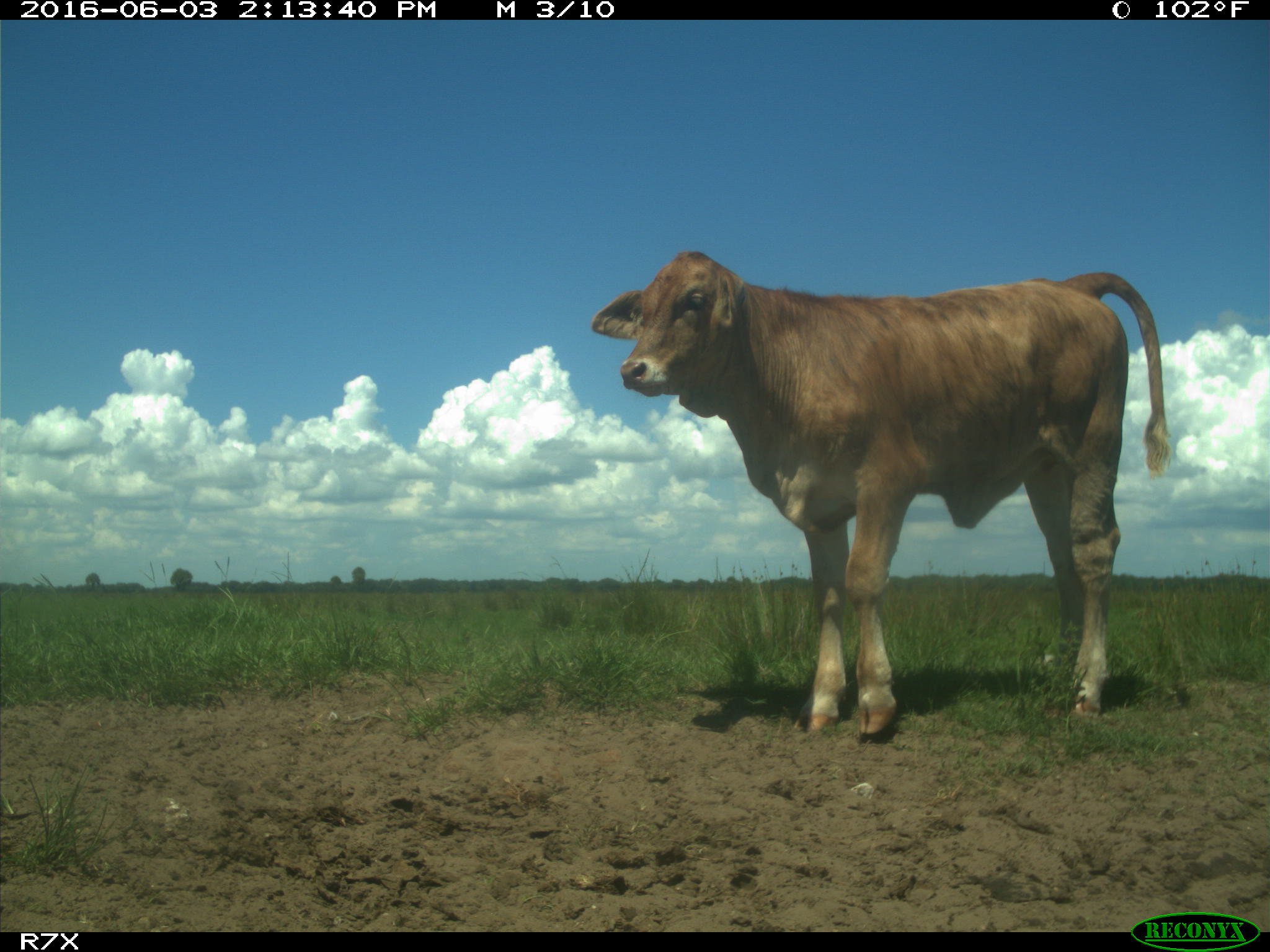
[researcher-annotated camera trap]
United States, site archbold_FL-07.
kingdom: Animalia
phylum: Chordata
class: Mammalia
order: Artiodactyla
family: Bovidae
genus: Bos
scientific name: Bos taurus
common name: domestic cow